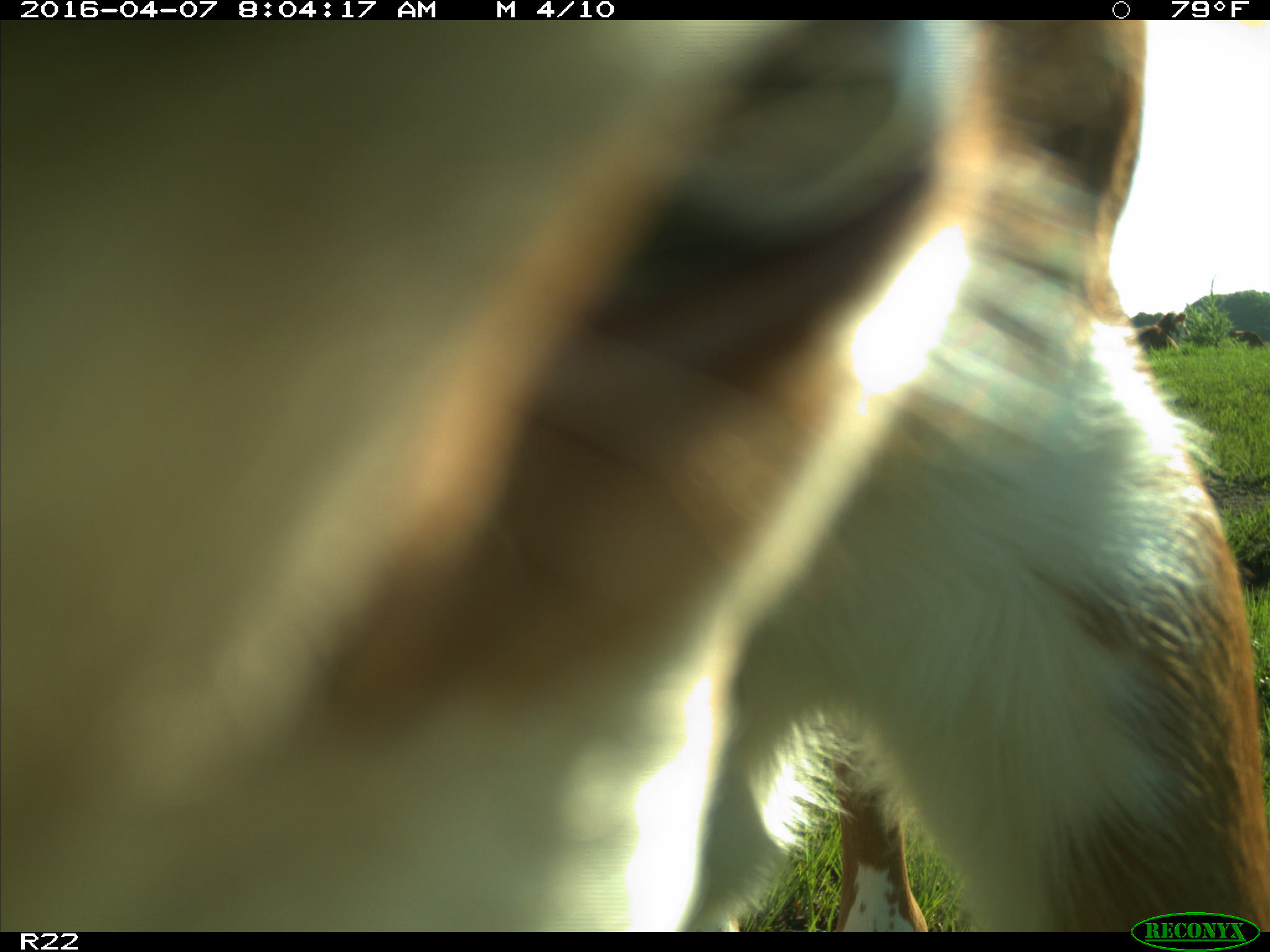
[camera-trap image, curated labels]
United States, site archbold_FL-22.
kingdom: Animalia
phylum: Chordata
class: Mammalia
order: Artiodactyla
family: Bovidae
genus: Bos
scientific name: Bos taurus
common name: domestic cow